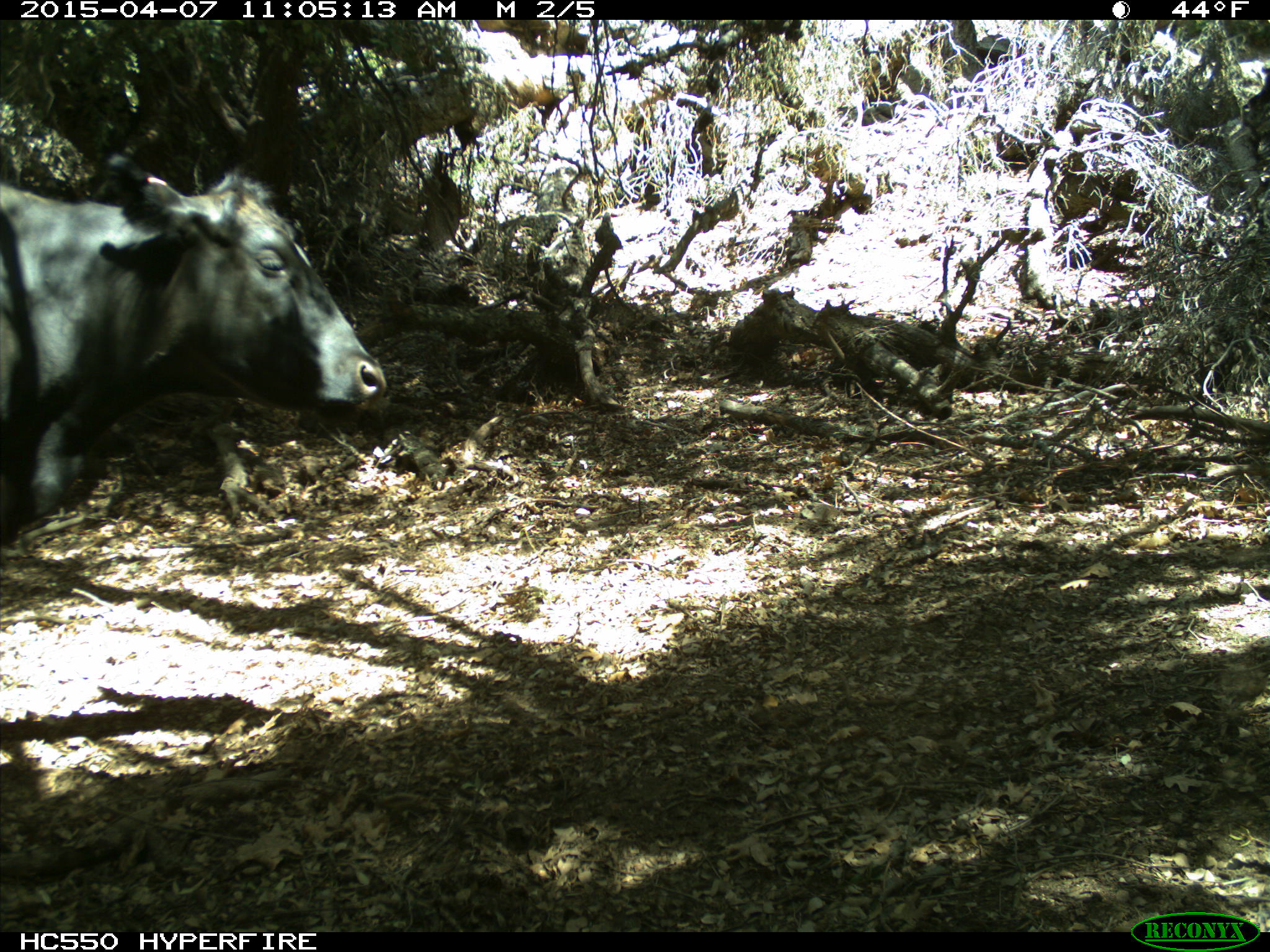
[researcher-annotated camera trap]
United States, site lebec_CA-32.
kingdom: Animalia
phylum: Chordata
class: Mammalia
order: Artiodactyla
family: Bovidae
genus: Bos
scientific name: Bos taurus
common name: domestic cow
Bos taurus (domestic cow).